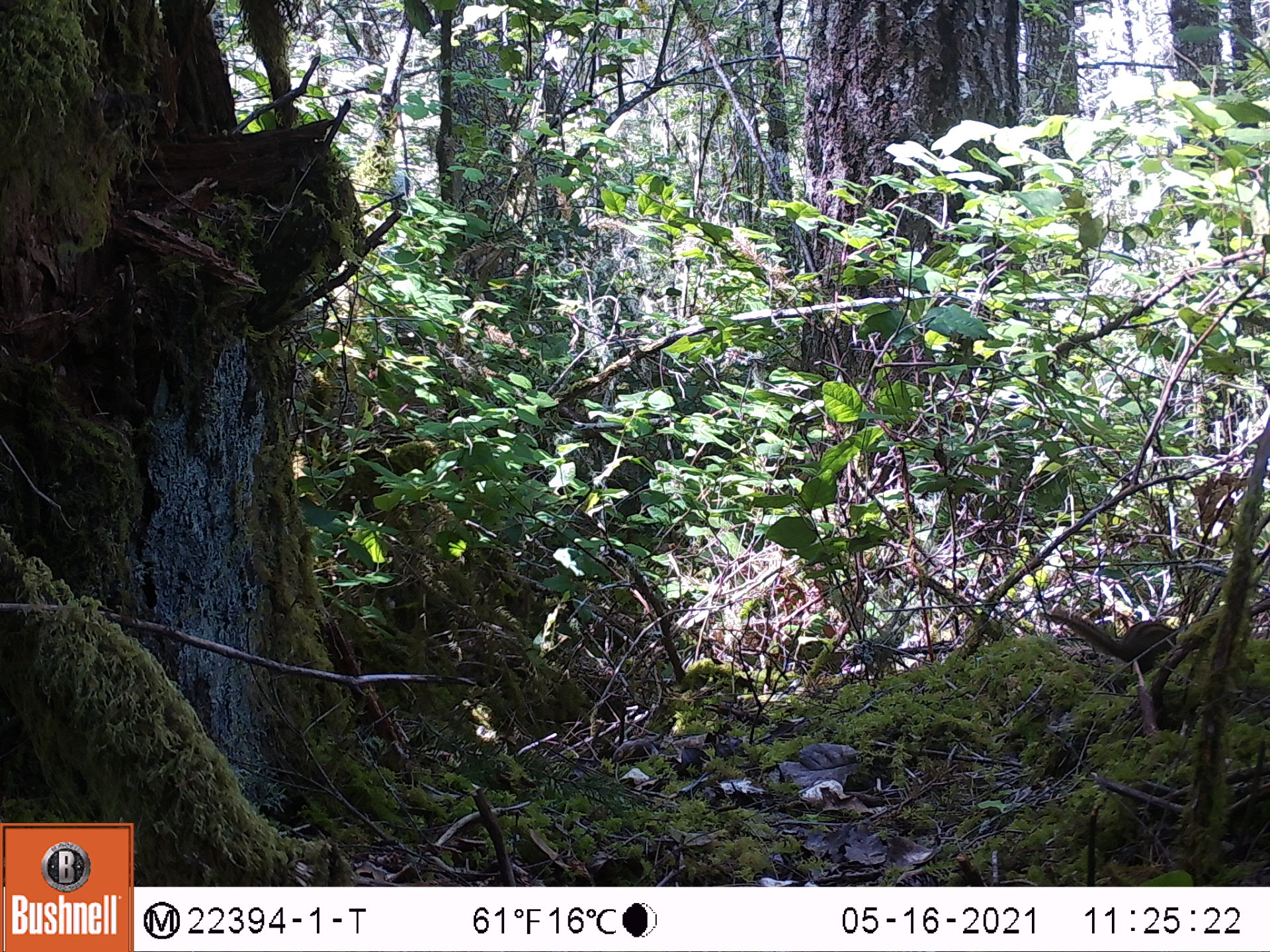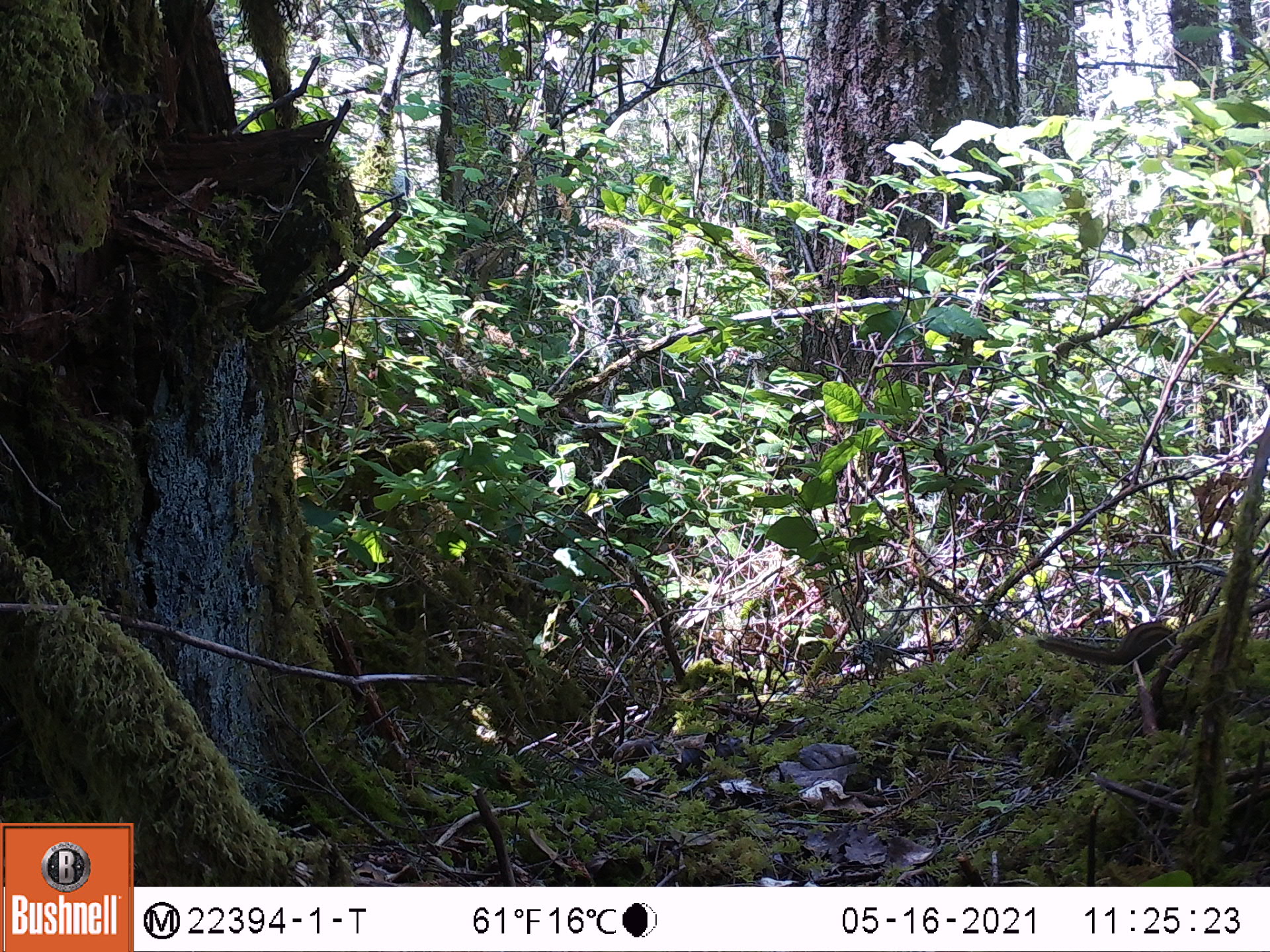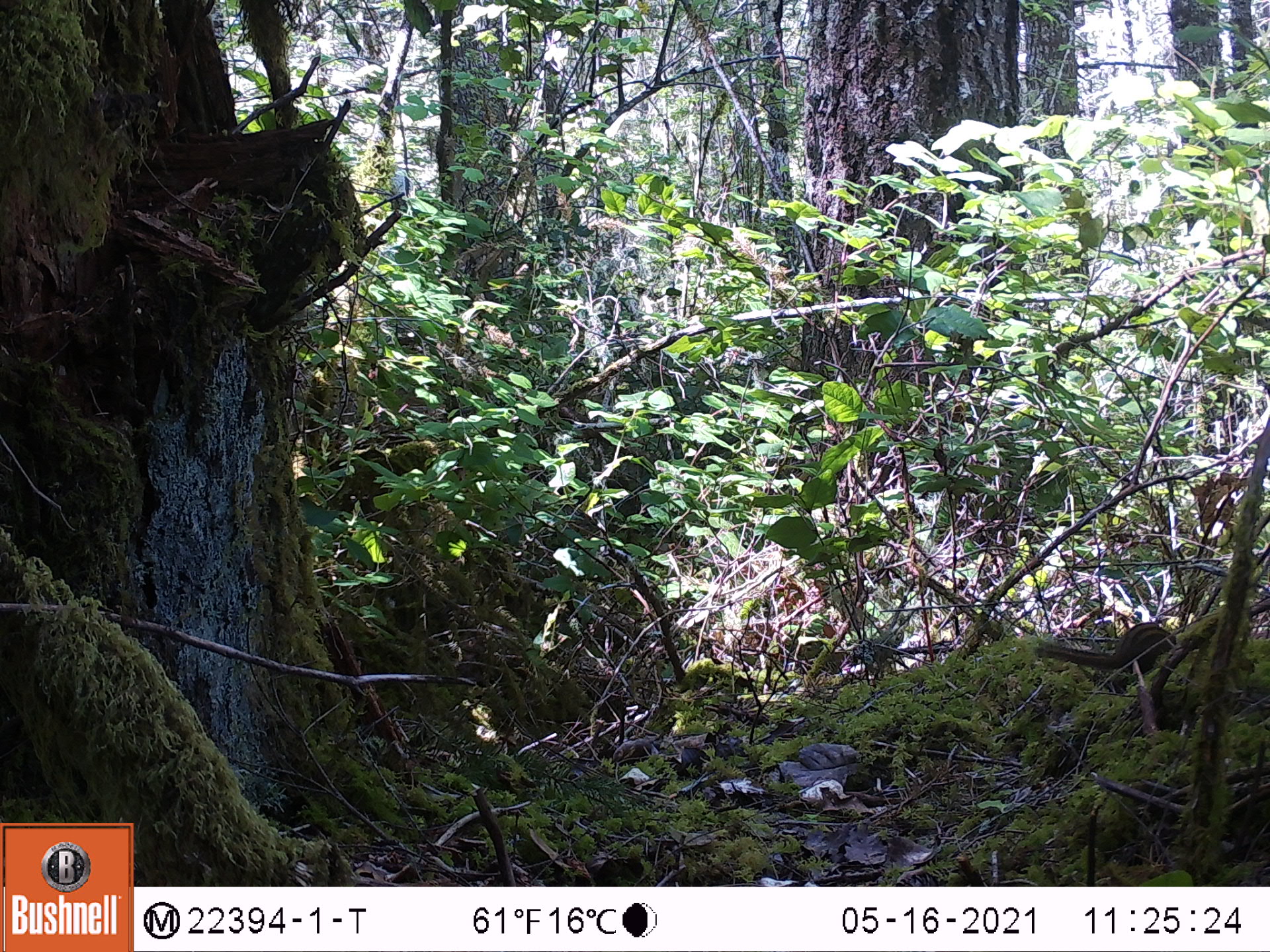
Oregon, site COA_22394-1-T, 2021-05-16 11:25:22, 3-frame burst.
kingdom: Animalia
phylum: Chordata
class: Mammalia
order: Rodentia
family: Sciuridae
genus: Neotamias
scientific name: Neotamias townsendii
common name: townsend's chipmunk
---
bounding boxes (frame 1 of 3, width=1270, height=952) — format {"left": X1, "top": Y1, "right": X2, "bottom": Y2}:
townsend's chipmunk: {"left": 1023, "top": 584, "right": 1203, "bottom": 692}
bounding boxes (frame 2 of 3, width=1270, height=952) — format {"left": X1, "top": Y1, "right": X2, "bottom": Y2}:
townsend's chipmunk: {"left": 1021, "top": 598, "right": 1211, "bottom": 695}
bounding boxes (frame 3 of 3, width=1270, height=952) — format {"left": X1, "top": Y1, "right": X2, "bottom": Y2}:
townsend's chipmunk: {"left": 1012, "top": 602, "right": 1203, "bottom": 699}